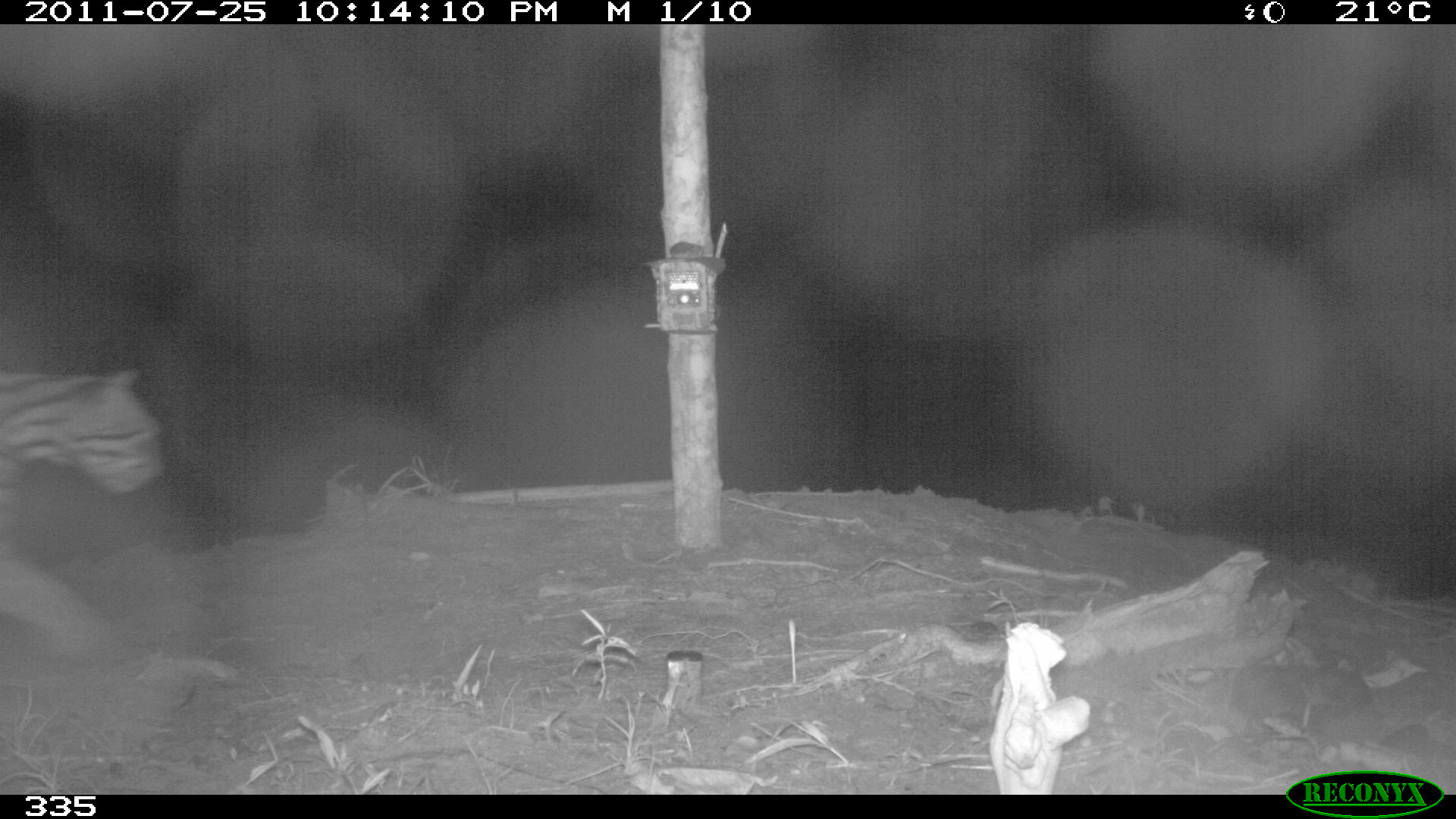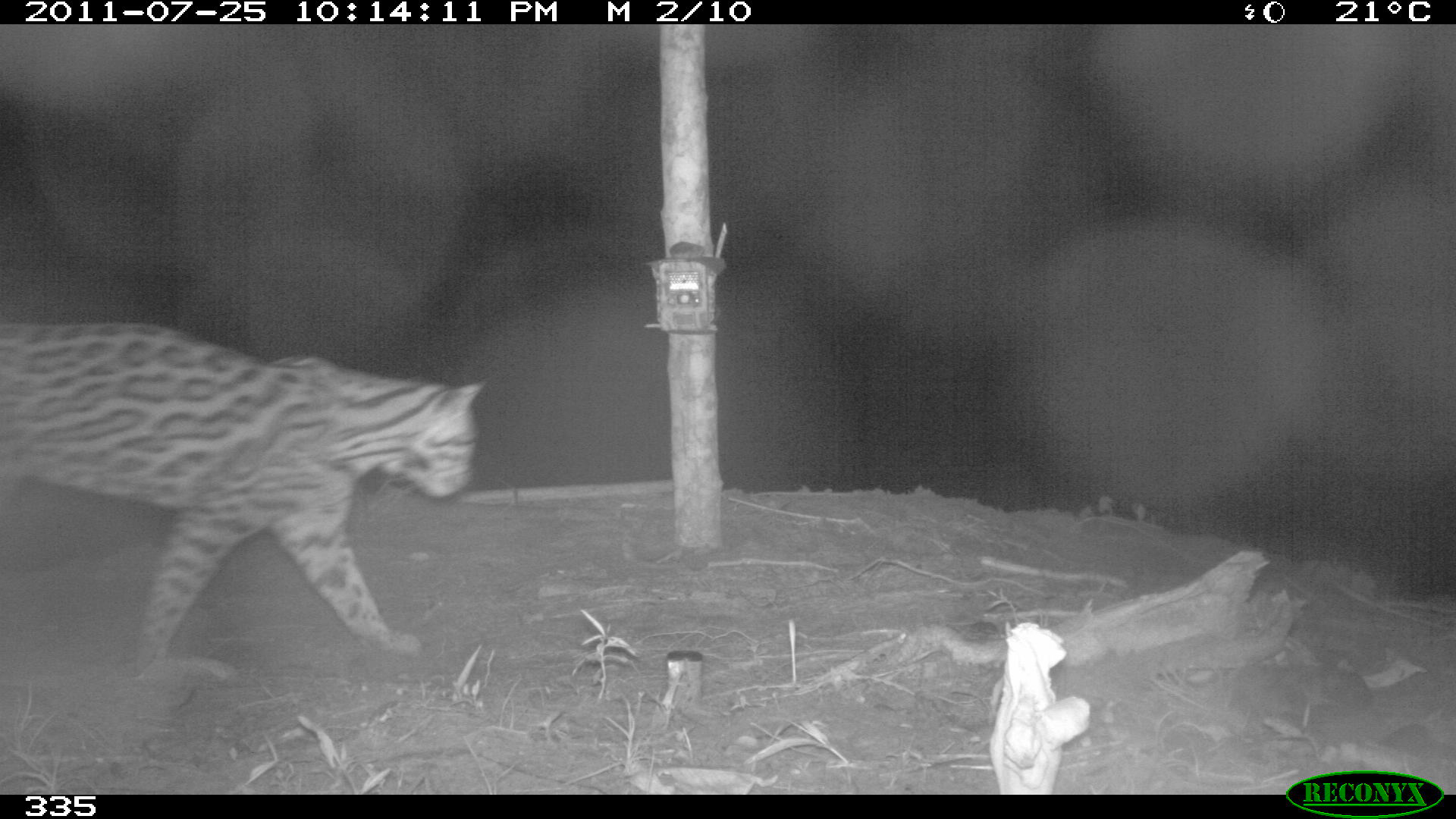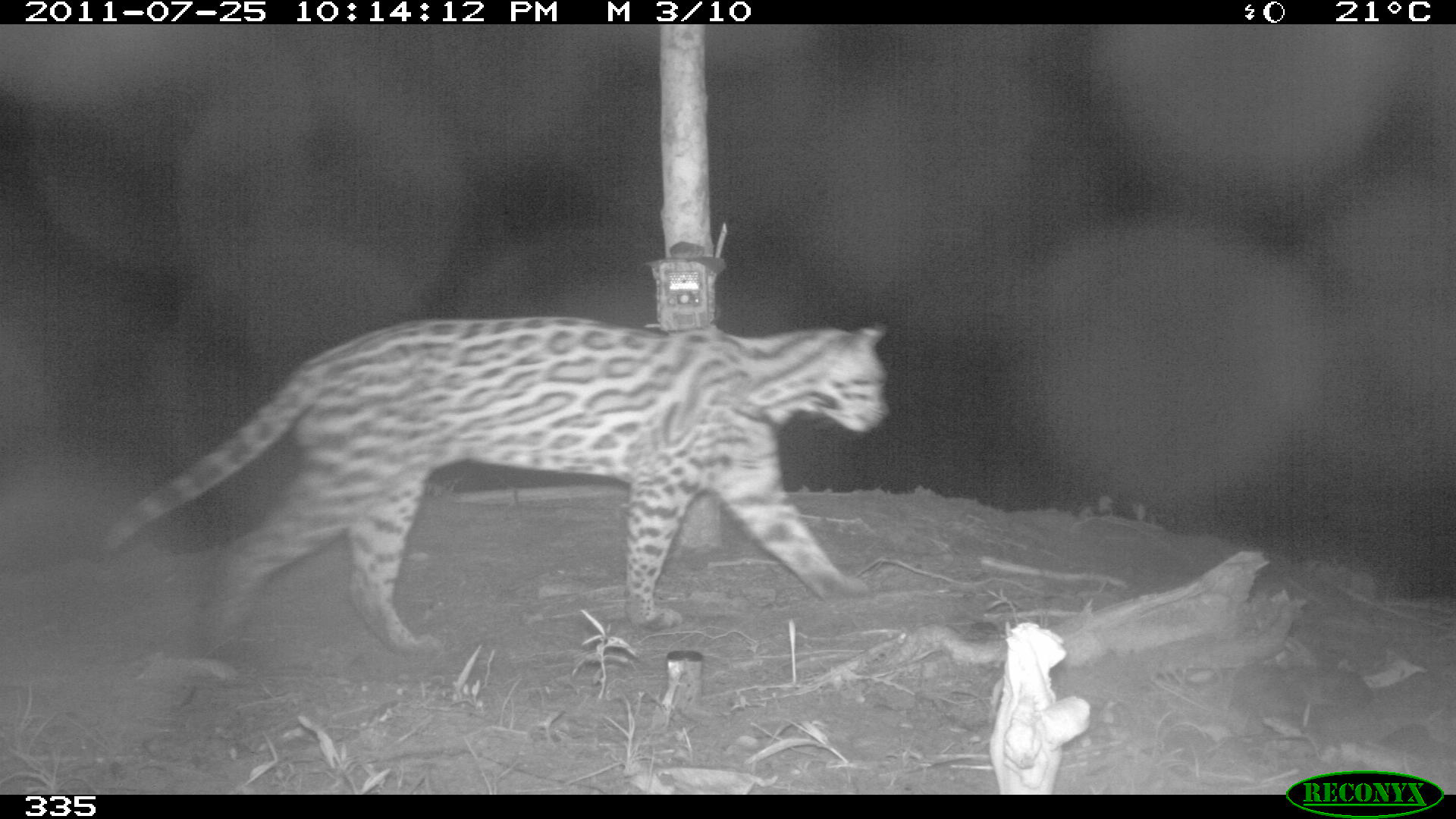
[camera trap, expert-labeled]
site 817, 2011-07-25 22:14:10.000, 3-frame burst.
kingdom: Animalia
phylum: Chordata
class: Mammalia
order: Carnivora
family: Felidae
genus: Leopardus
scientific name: Leopardus pardalis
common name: ocelot